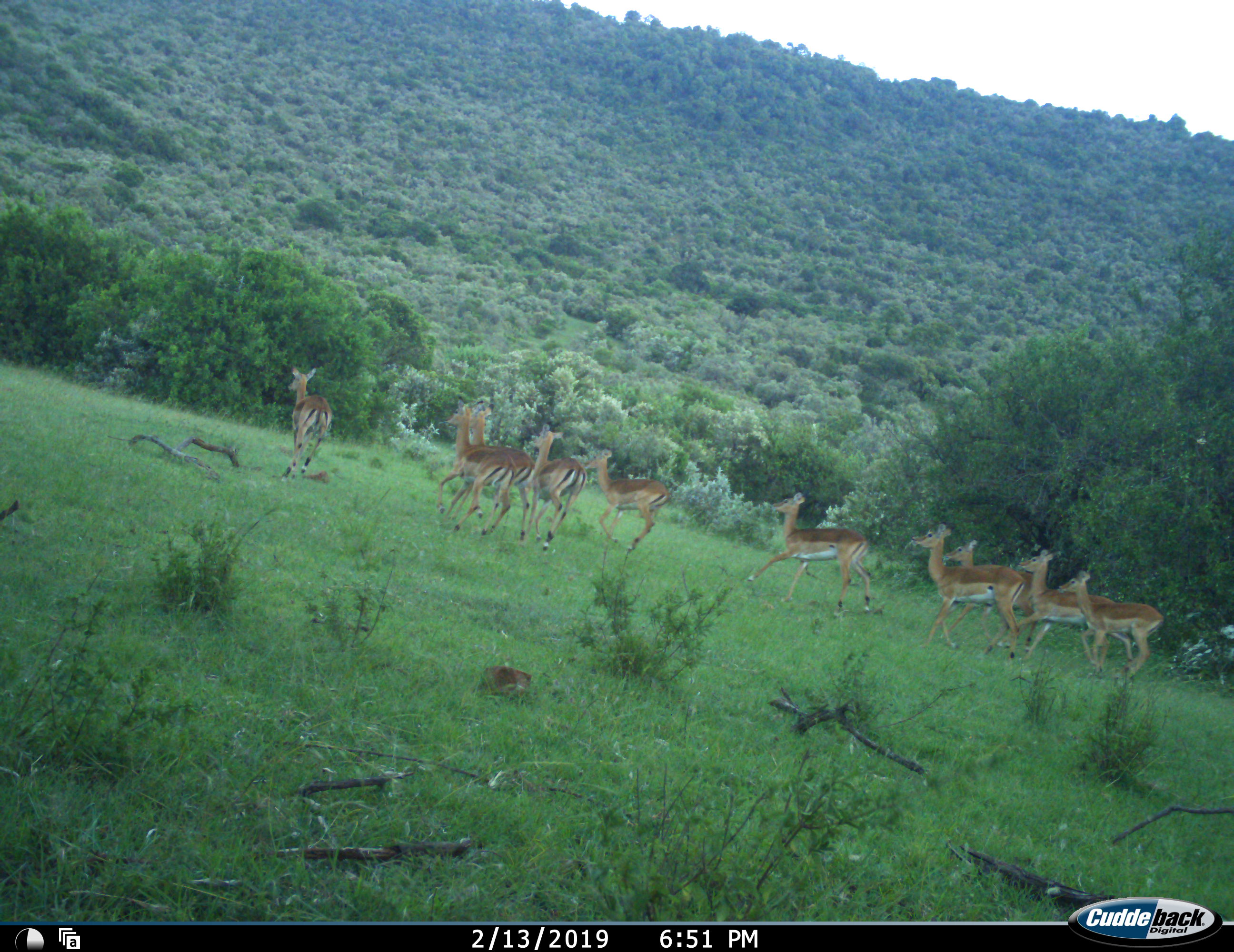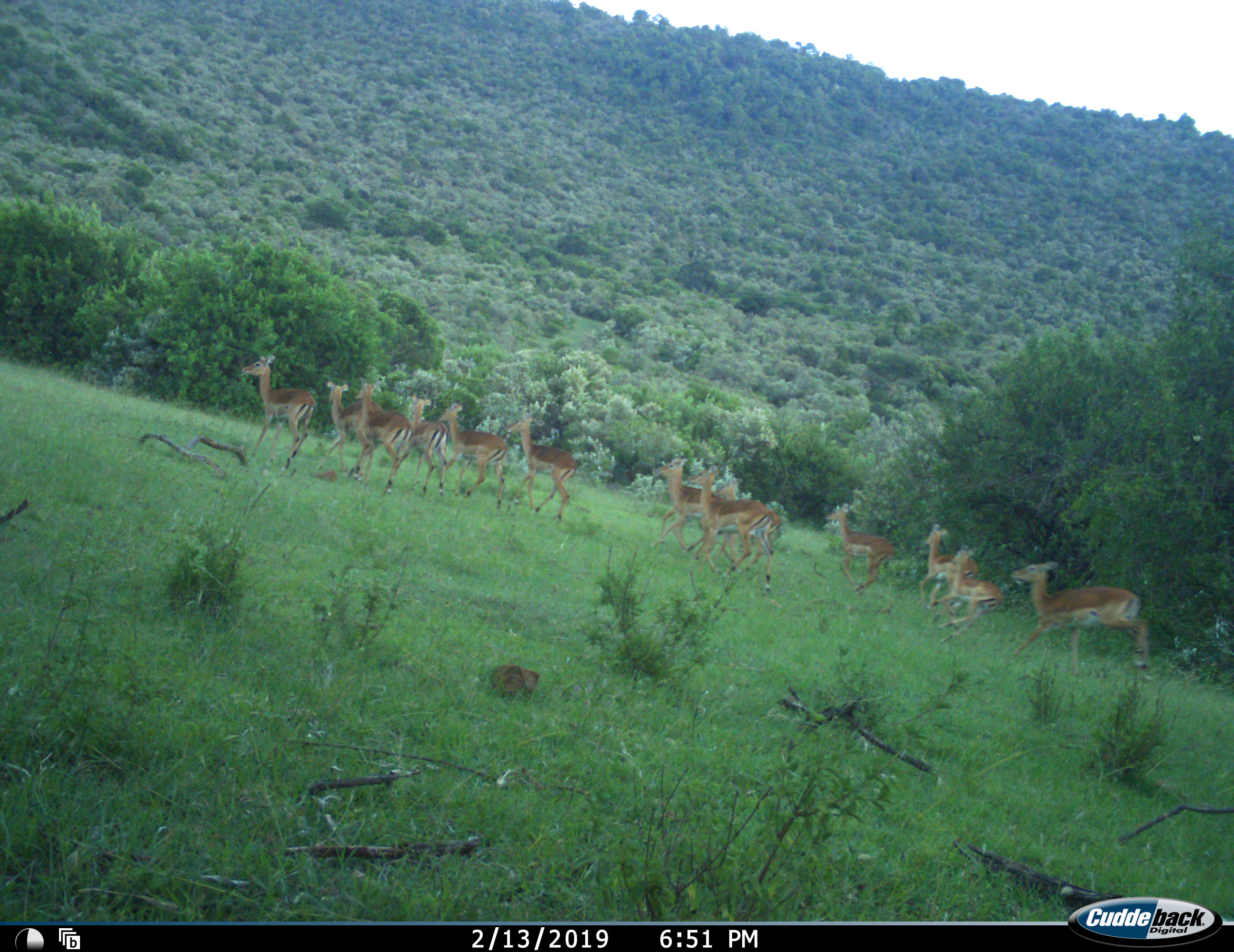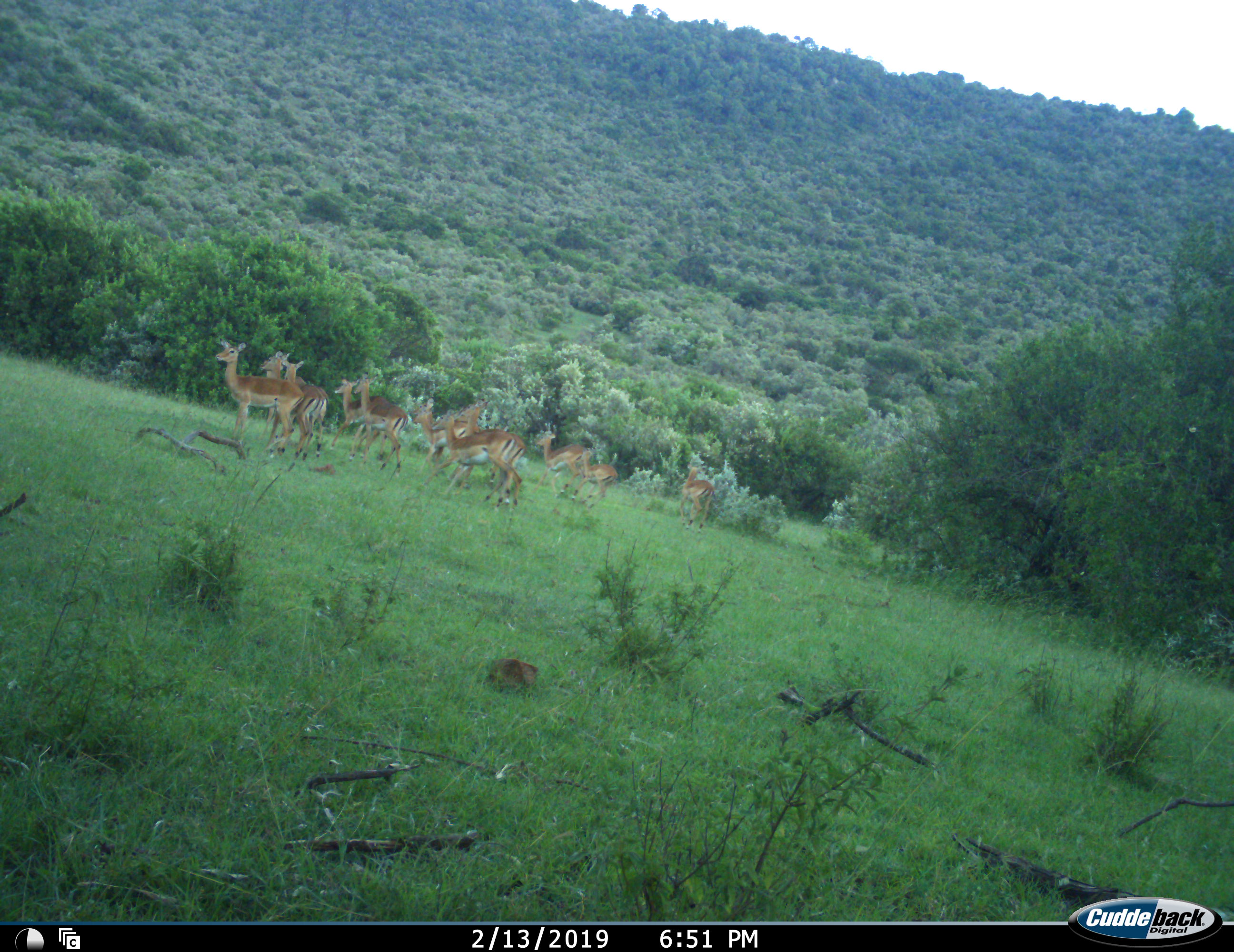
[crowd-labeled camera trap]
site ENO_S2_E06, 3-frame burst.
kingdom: Animalia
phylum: Chordata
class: Mammalia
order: Artiodactyla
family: Bovidae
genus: Aepyceros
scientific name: Aepyceros melampus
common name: impala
Impala (Aepyceros melampus), count 11-50. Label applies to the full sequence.